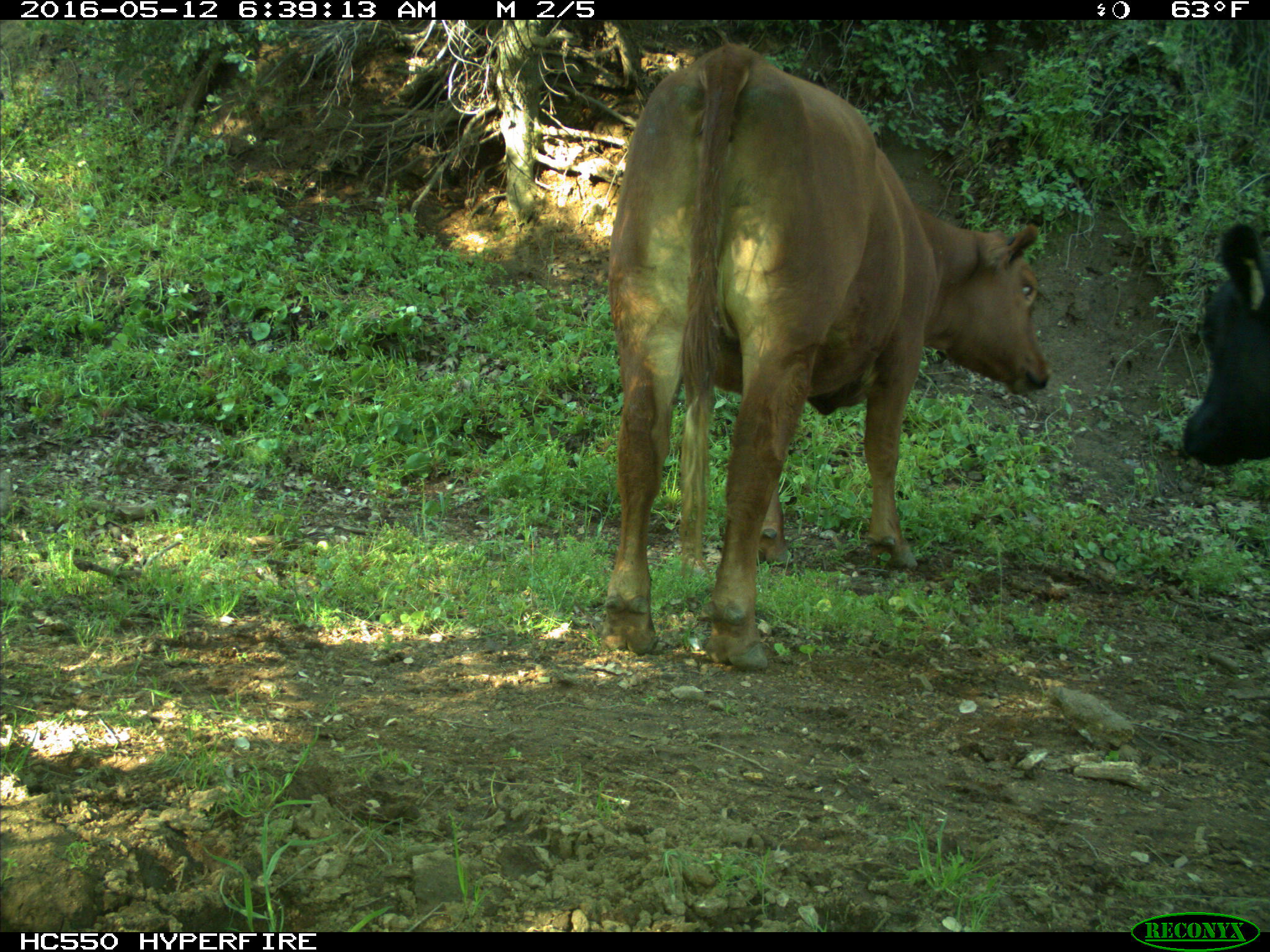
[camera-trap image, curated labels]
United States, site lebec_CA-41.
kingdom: Animalia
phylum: Chordata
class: Mammalia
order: Artiodactyla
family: Bovidae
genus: Bos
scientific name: Bos taurus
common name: domestic cow